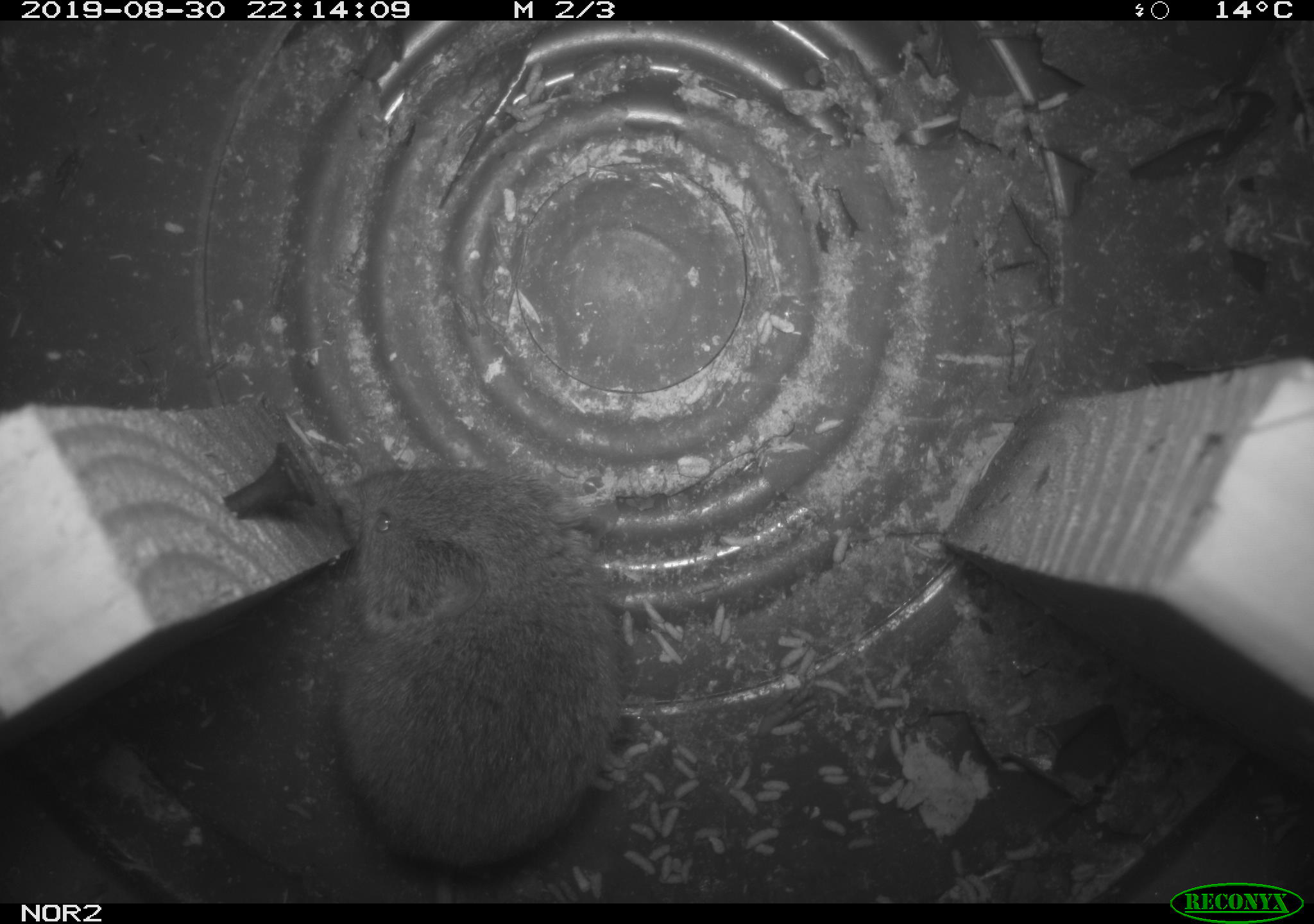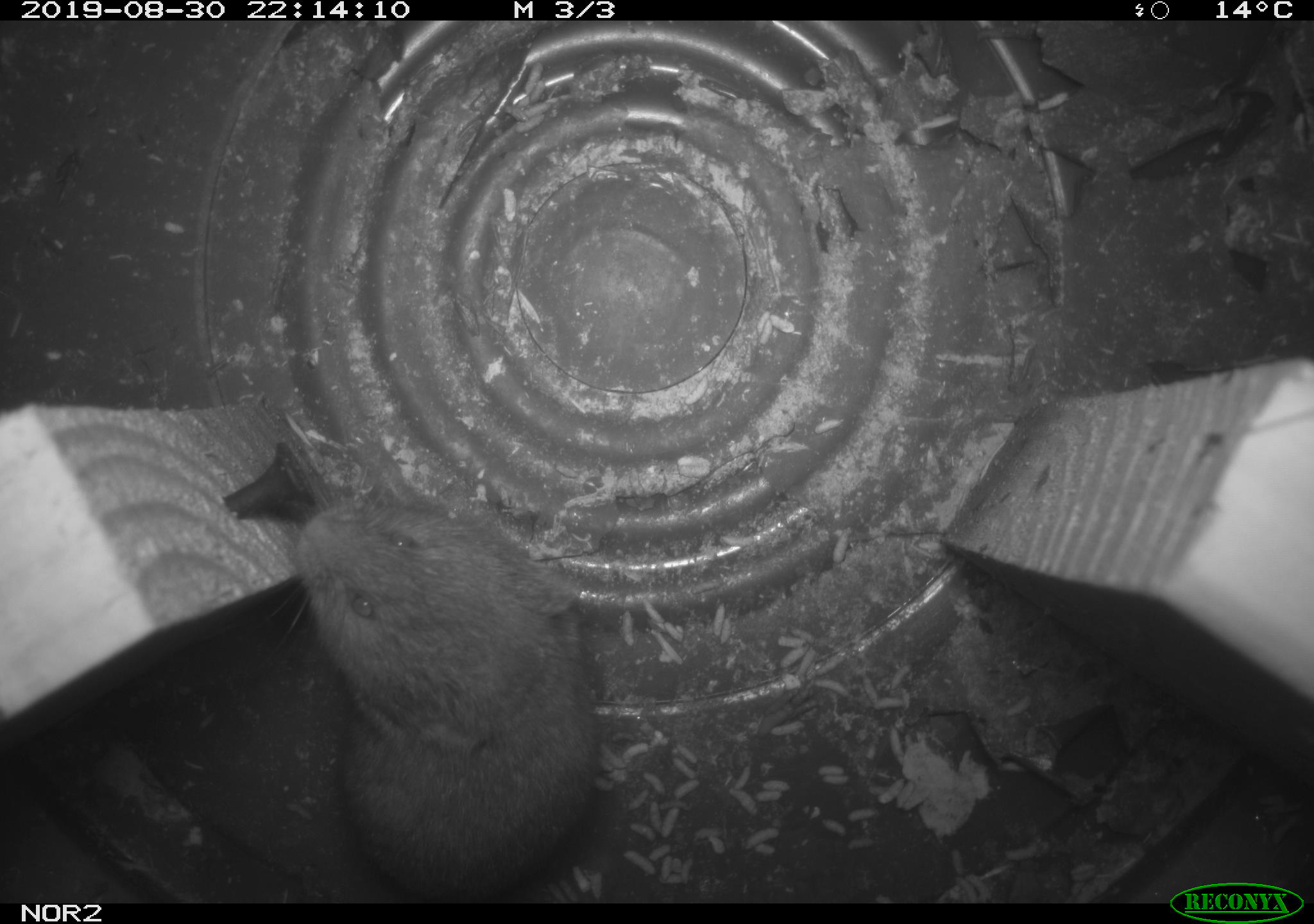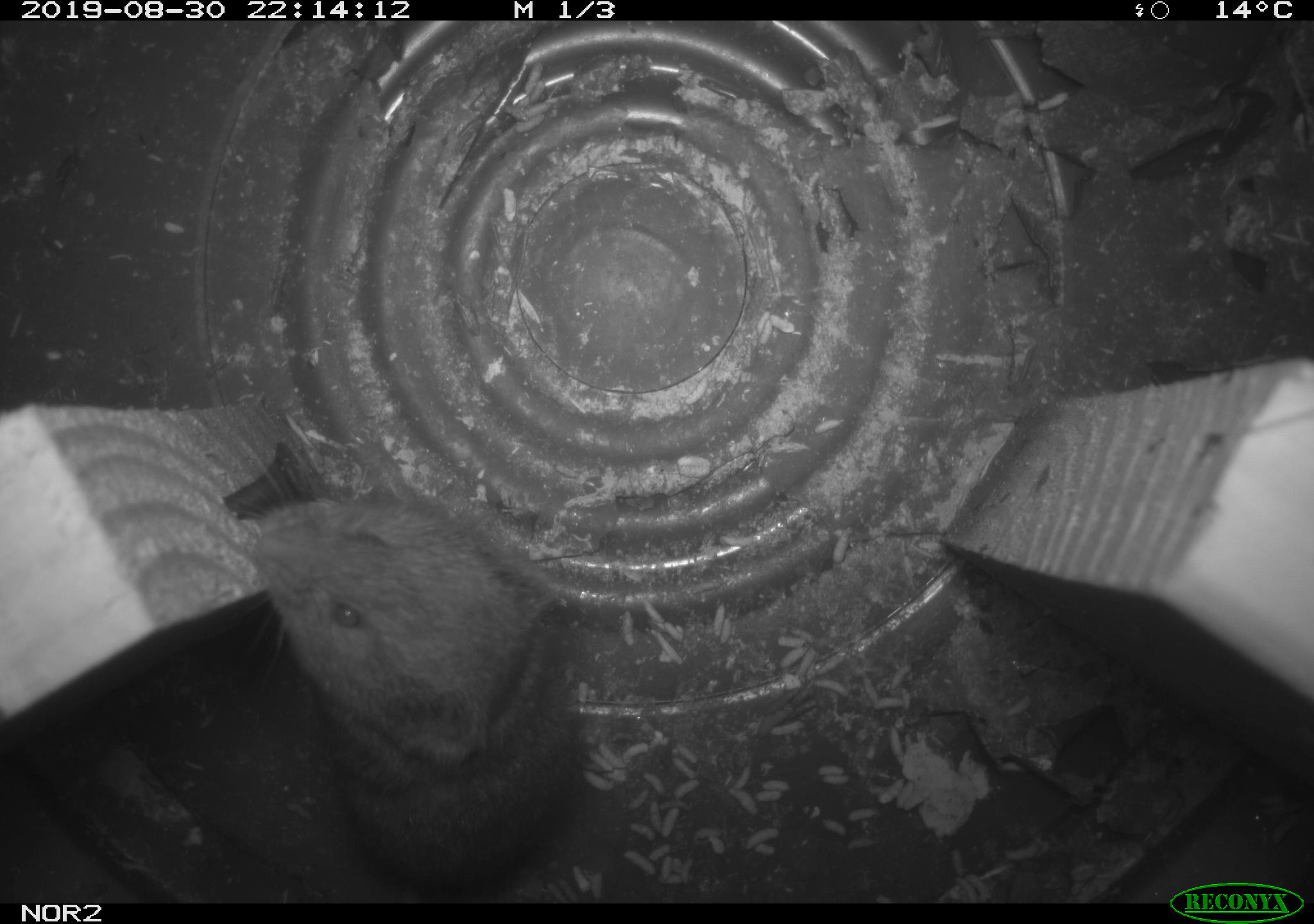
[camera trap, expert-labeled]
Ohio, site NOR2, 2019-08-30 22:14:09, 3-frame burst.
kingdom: Animalia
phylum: Chordata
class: Mammalia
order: Rodentia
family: Cricetidae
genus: Microtus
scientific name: Microtus pennsylvanicus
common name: meadow vole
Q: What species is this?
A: Meadow vole (Microtus pennsylvanicus).